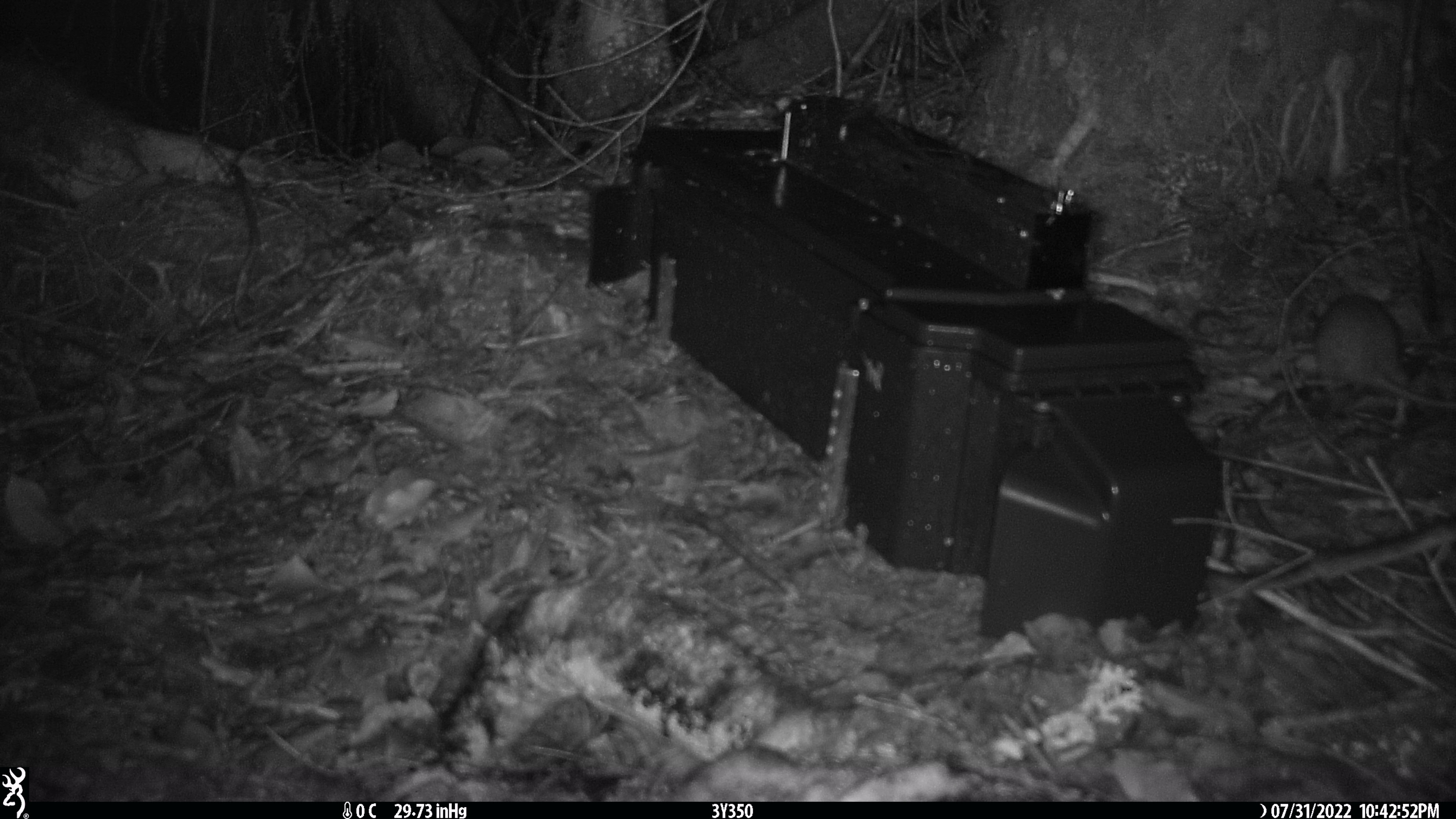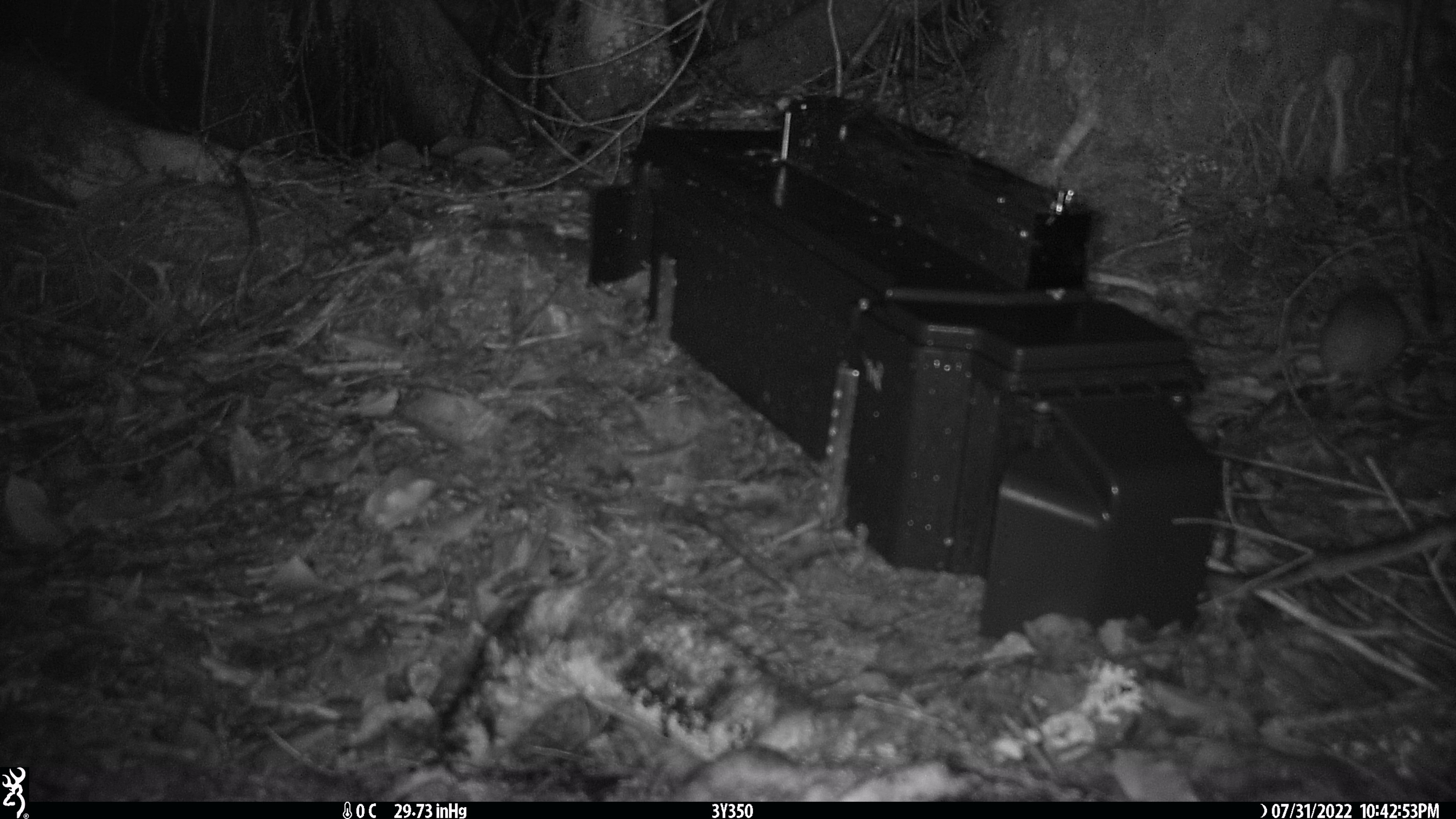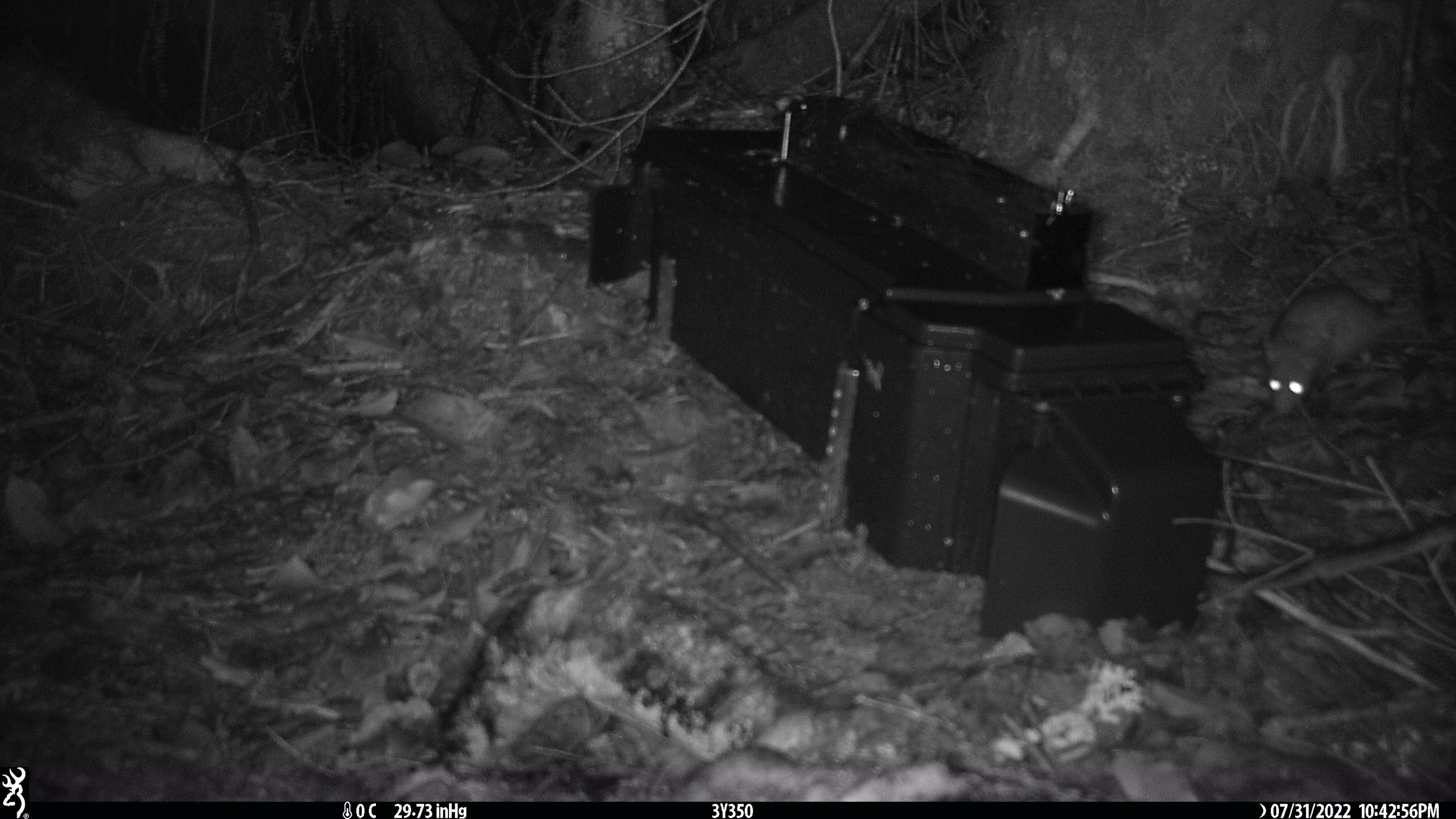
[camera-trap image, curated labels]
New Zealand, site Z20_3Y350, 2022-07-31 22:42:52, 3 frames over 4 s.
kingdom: Animalia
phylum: Chordata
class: Mammalia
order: Rodentia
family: Muridae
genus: Rattus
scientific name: Rattus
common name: rat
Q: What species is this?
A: Rat (Rattus).